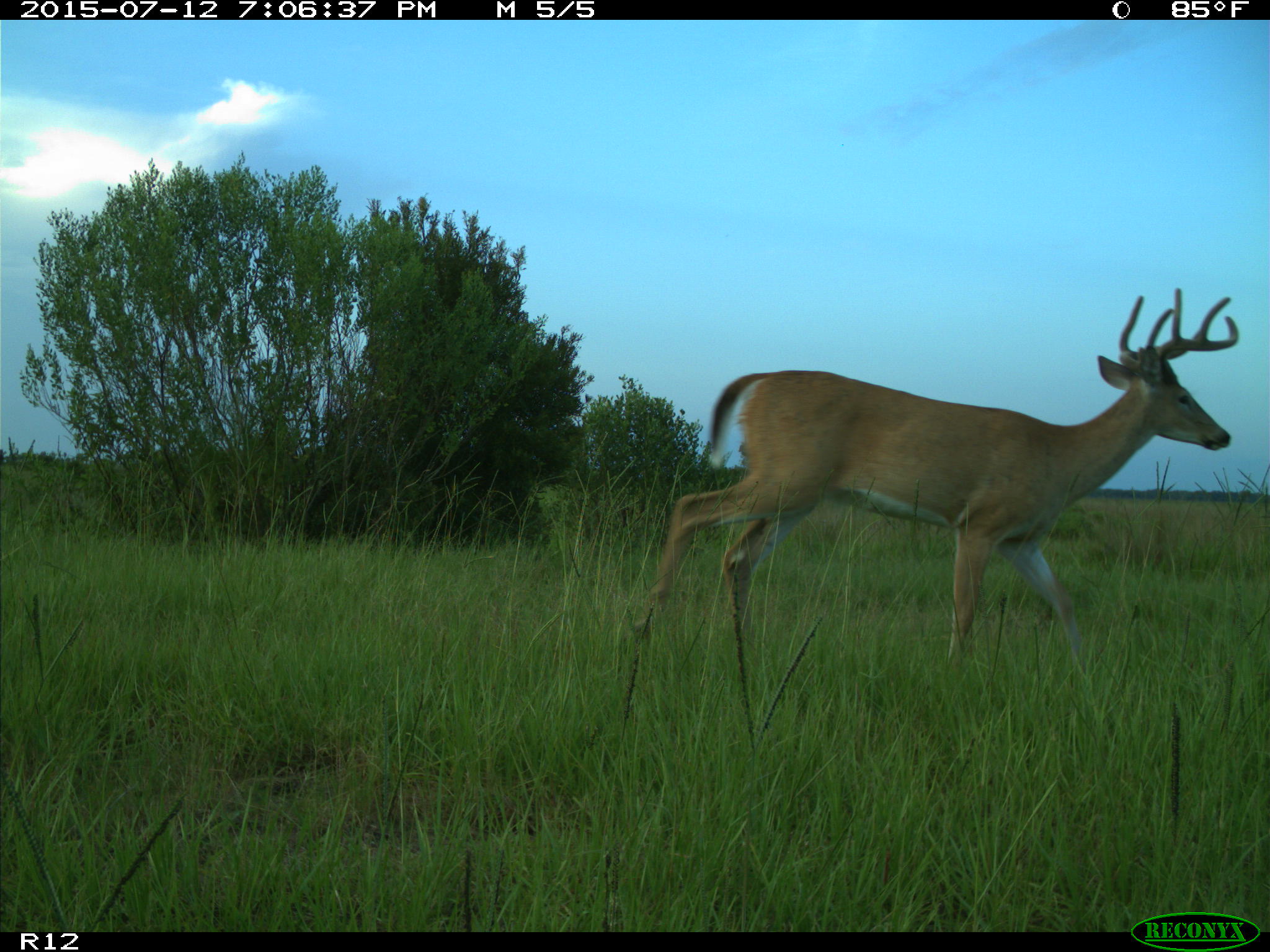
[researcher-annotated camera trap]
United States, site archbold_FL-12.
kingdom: Animalia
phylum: Chordata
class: Mammalia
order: Artiodactyla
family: Cervidae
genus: Odocoileus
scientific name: Odocoileus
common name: deer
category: unidentified deer